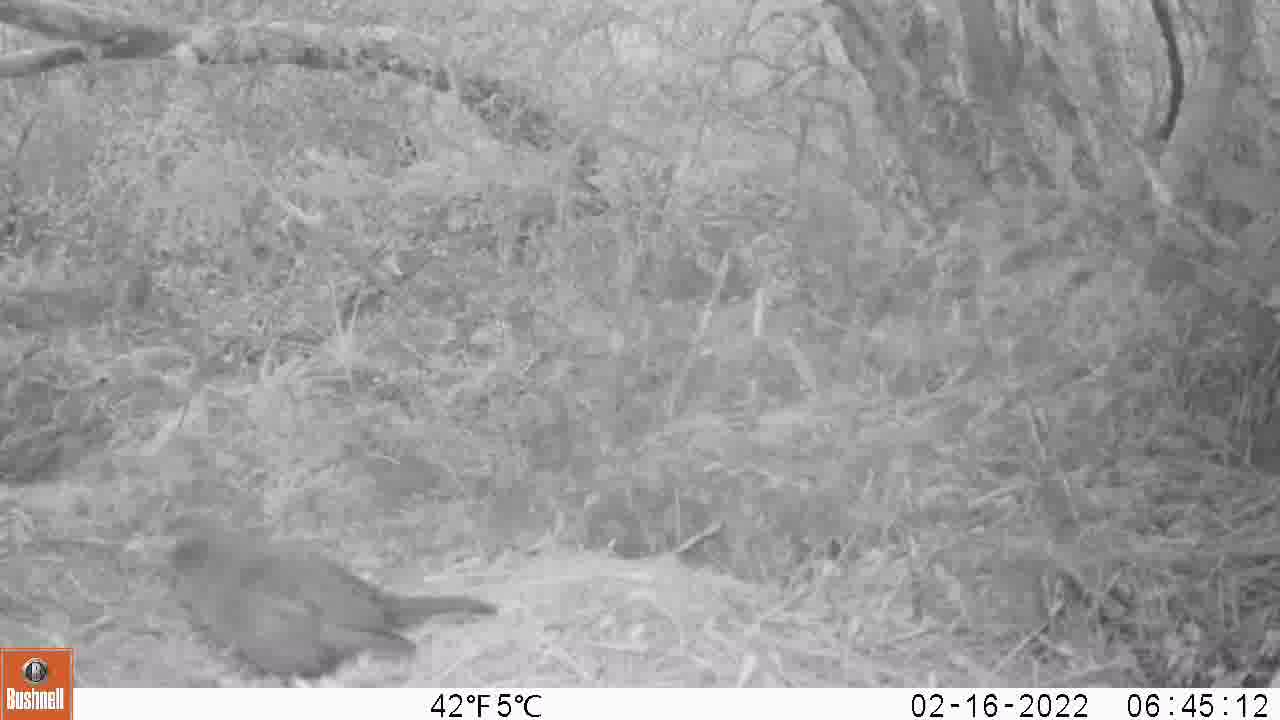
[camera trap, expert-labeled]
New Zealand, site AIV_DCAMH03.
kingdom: Animalia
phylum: Chordata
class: Aves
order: Passeriformes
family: Turdidae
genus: Turdus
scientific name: Turdus merula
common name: eurasian blackbird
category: blackbird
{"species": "blackbird (eurasian blackbird) (Turdus merula)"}